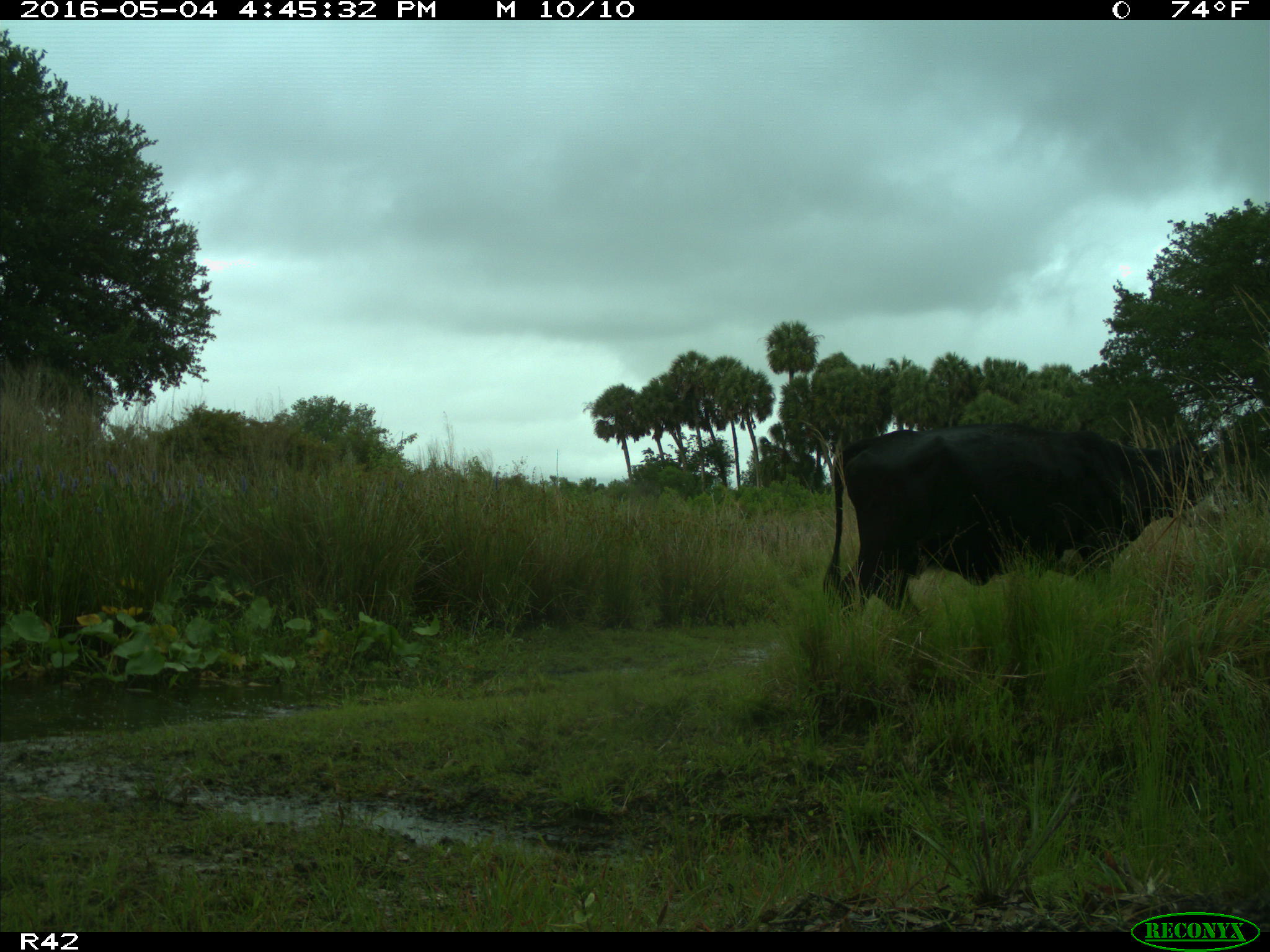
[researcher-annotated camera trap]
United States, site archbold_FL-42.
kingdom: Animalia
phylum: Chordata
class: Mammalia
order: Artiodactyla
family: Bovidae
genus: Bos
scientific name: Bos taurus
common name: domestic cow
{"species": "Bos taurus (domestic cow)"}